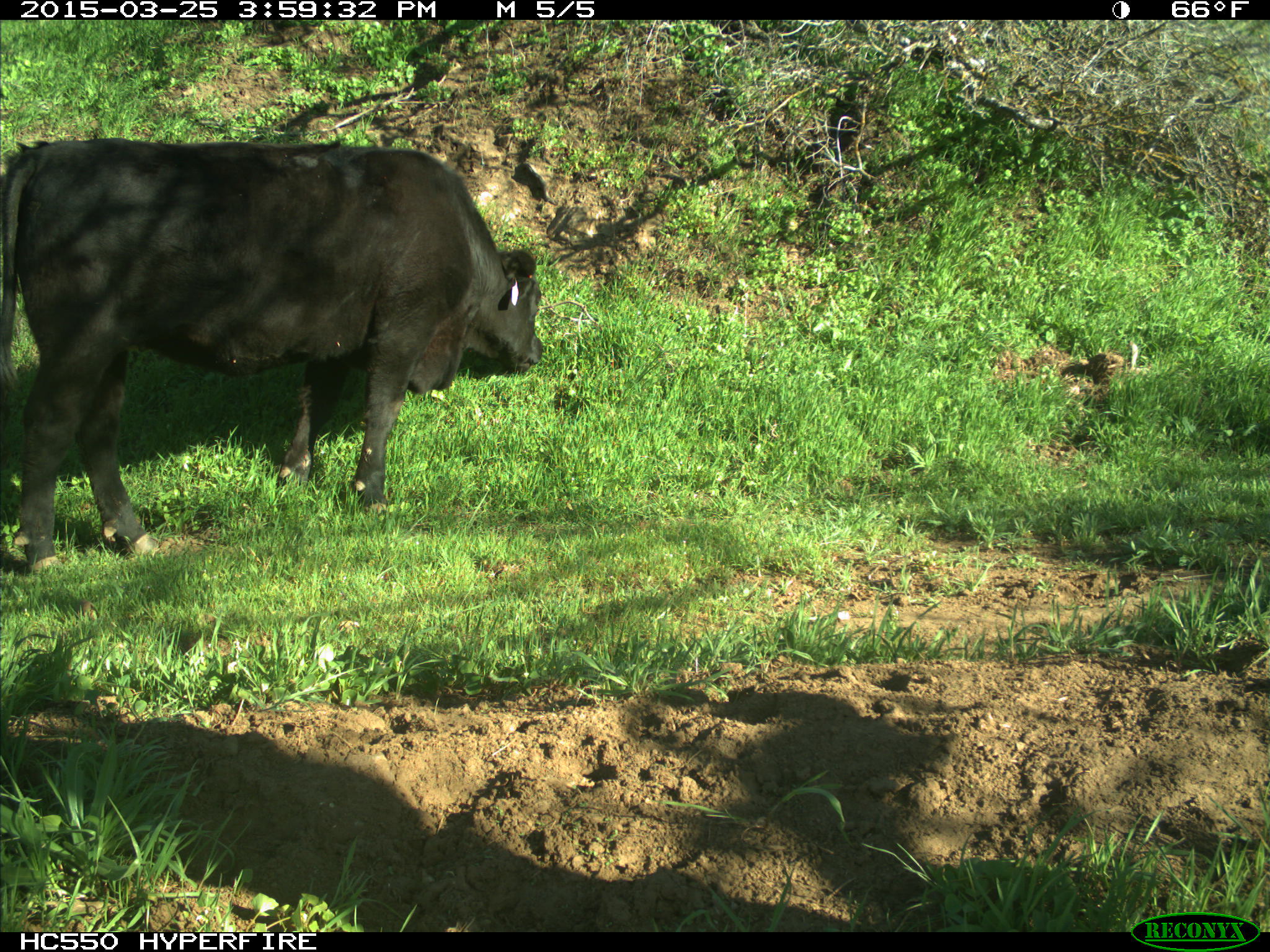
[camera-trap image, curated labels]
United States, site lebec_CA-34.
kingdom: Animalia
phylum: Chordata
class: Mammalia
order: Artiodactyla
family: Bovidae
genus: Bos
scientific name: Bos taurus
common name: domestic cow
Bos taurus (domestic cow).